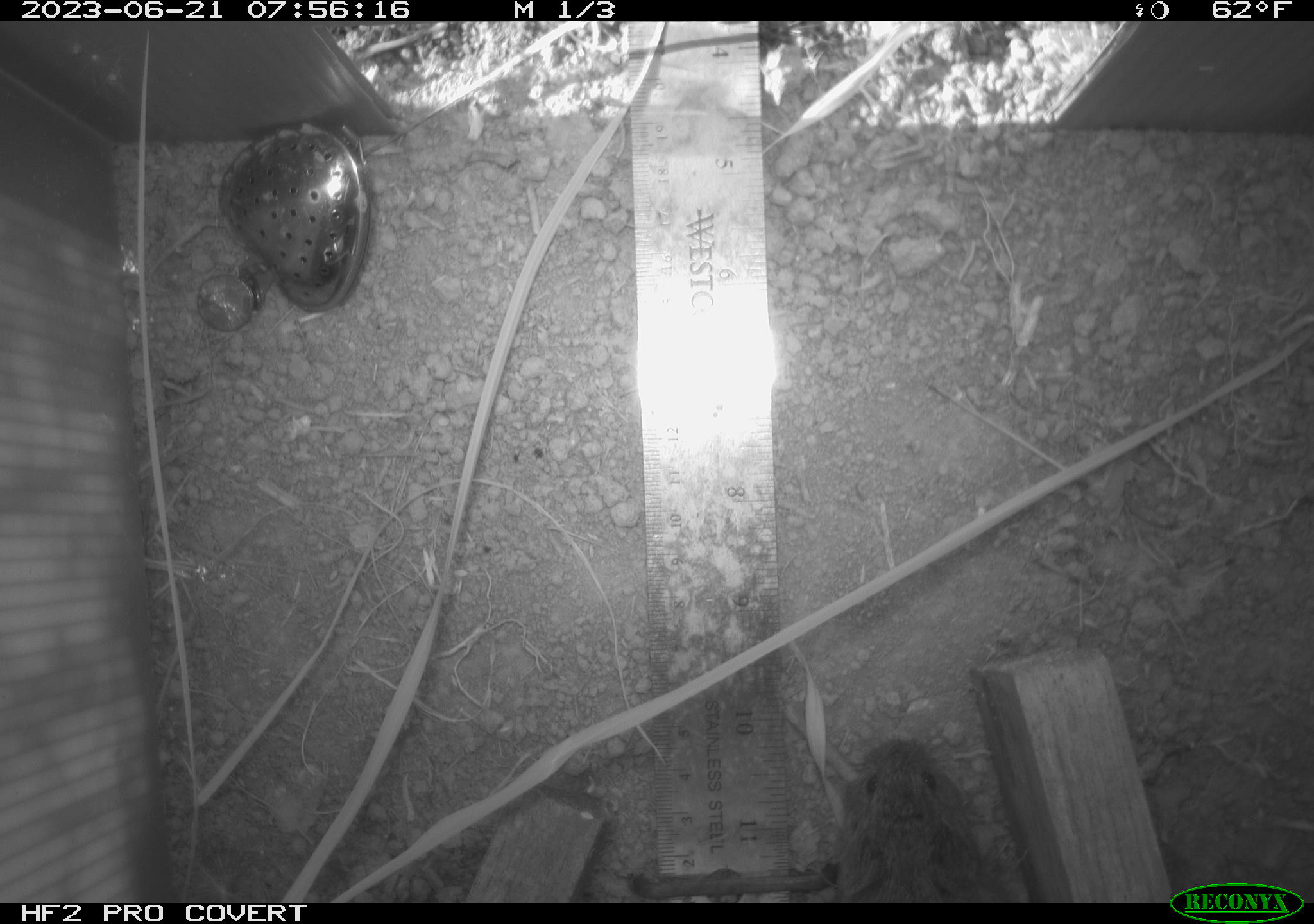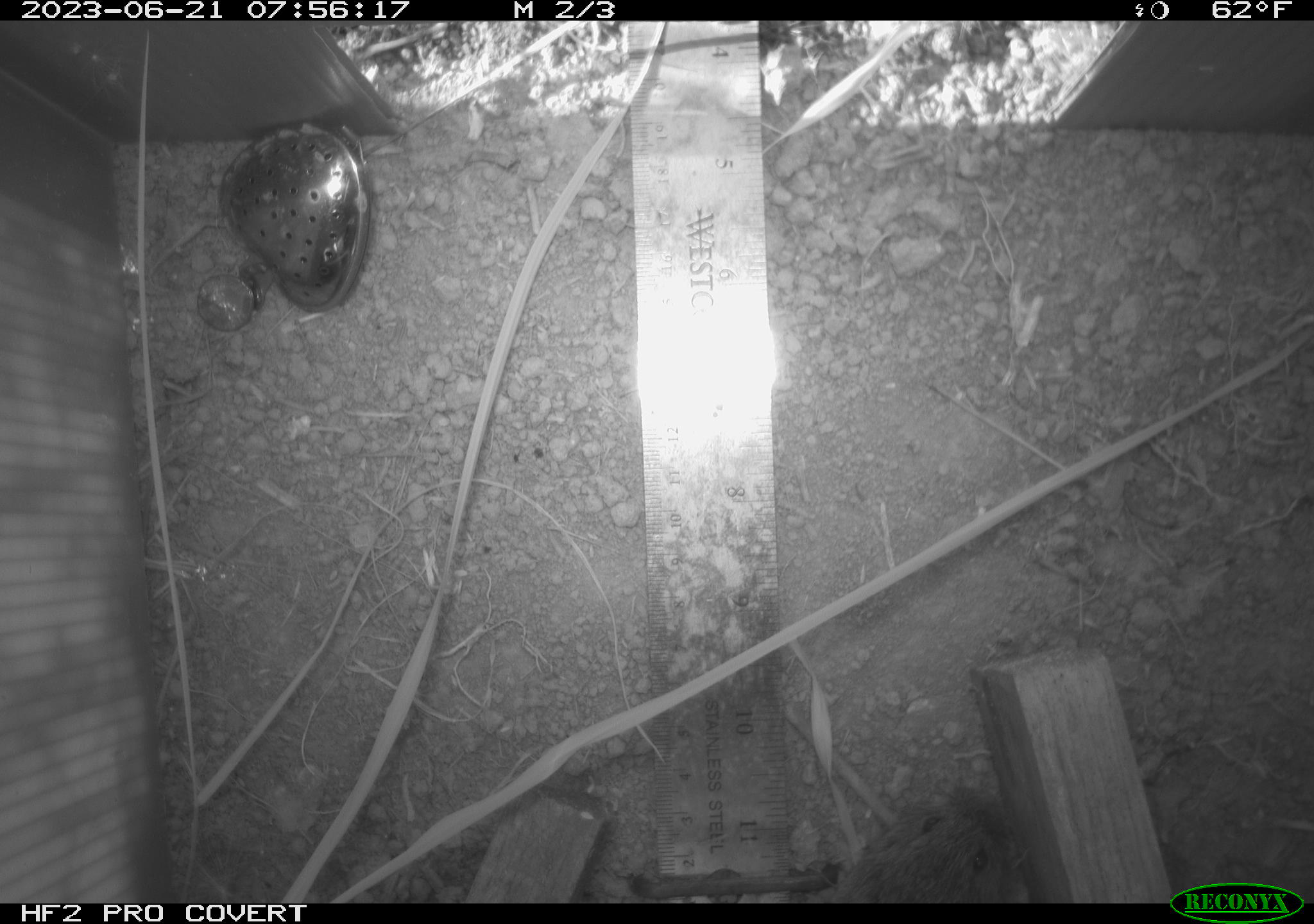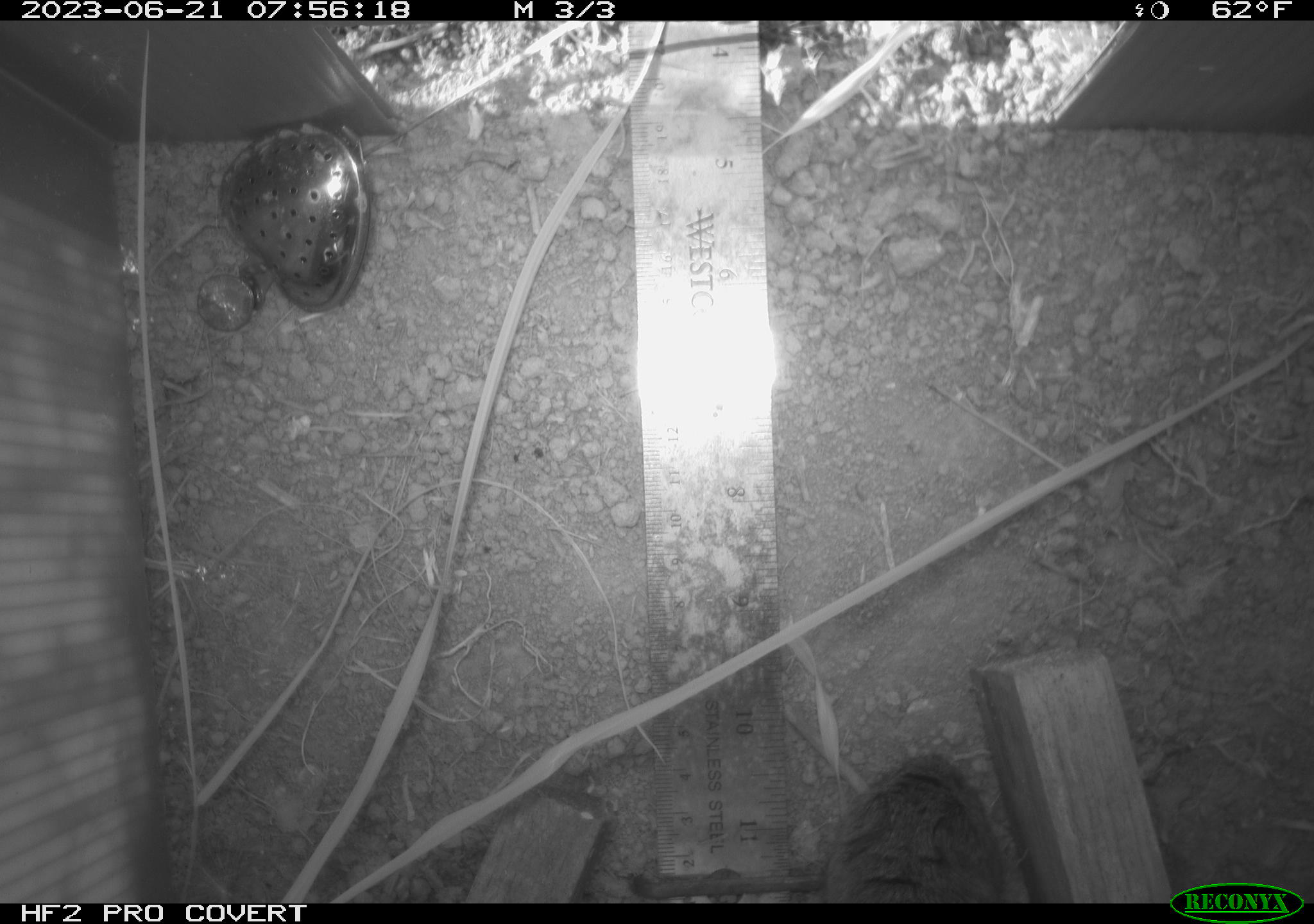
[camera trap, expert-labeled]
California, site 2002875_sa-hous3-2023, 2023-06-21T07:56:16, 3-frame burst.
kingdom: Animalia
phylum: Chordata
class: Mammalia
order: Rodentia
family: Cricetidae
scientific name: Arvicolinae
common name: voles, lemmings, and muskrats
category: arvicolinae subfamily